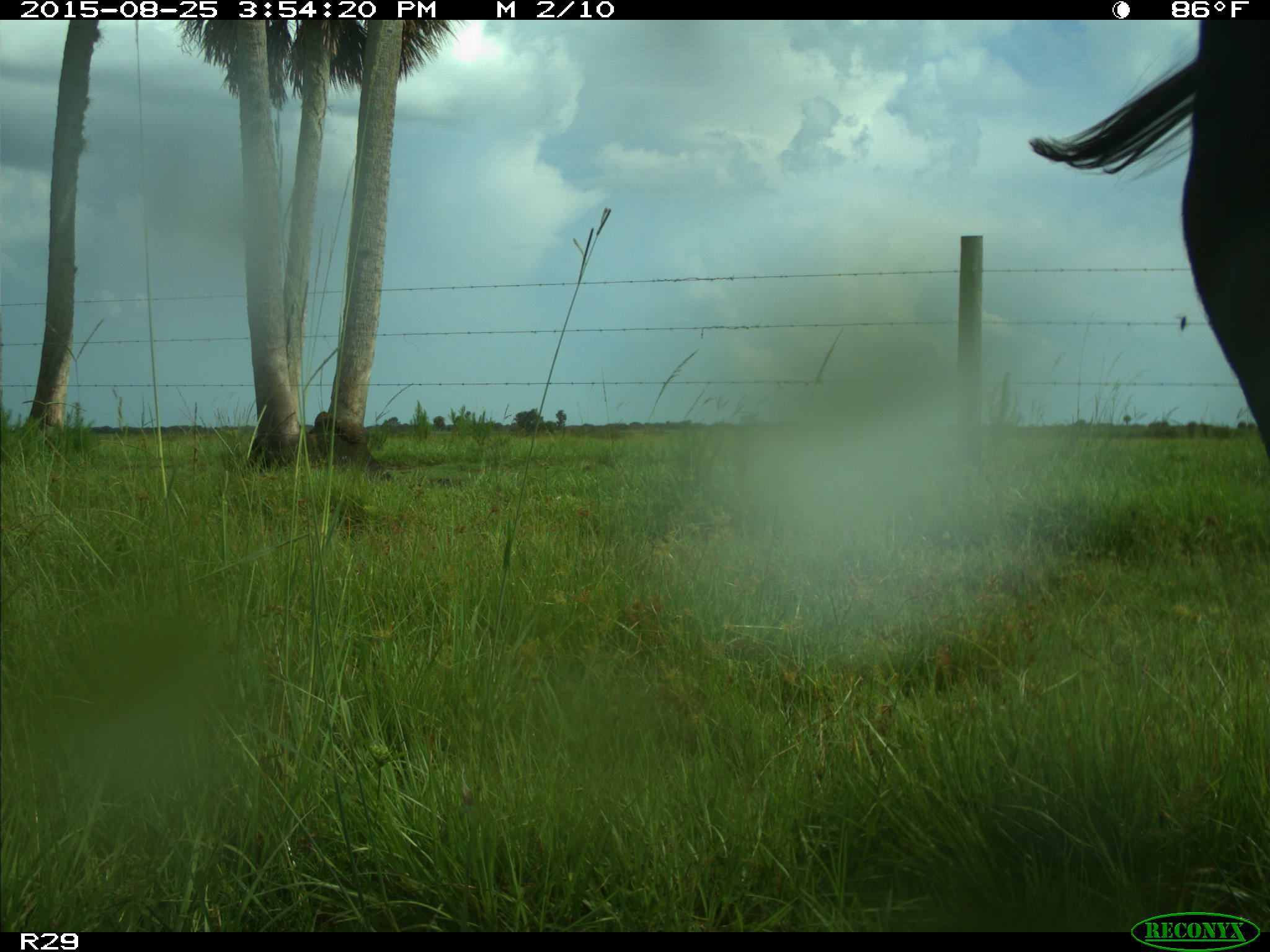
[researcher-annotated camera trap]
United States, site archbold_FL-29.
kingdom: Animalia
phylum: Chordata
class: Mammalia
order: Artiodactyla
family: Bovidae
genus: Bos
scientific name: Bos taurus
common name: domestic cow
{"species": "Bos taurus (domestic cow)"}